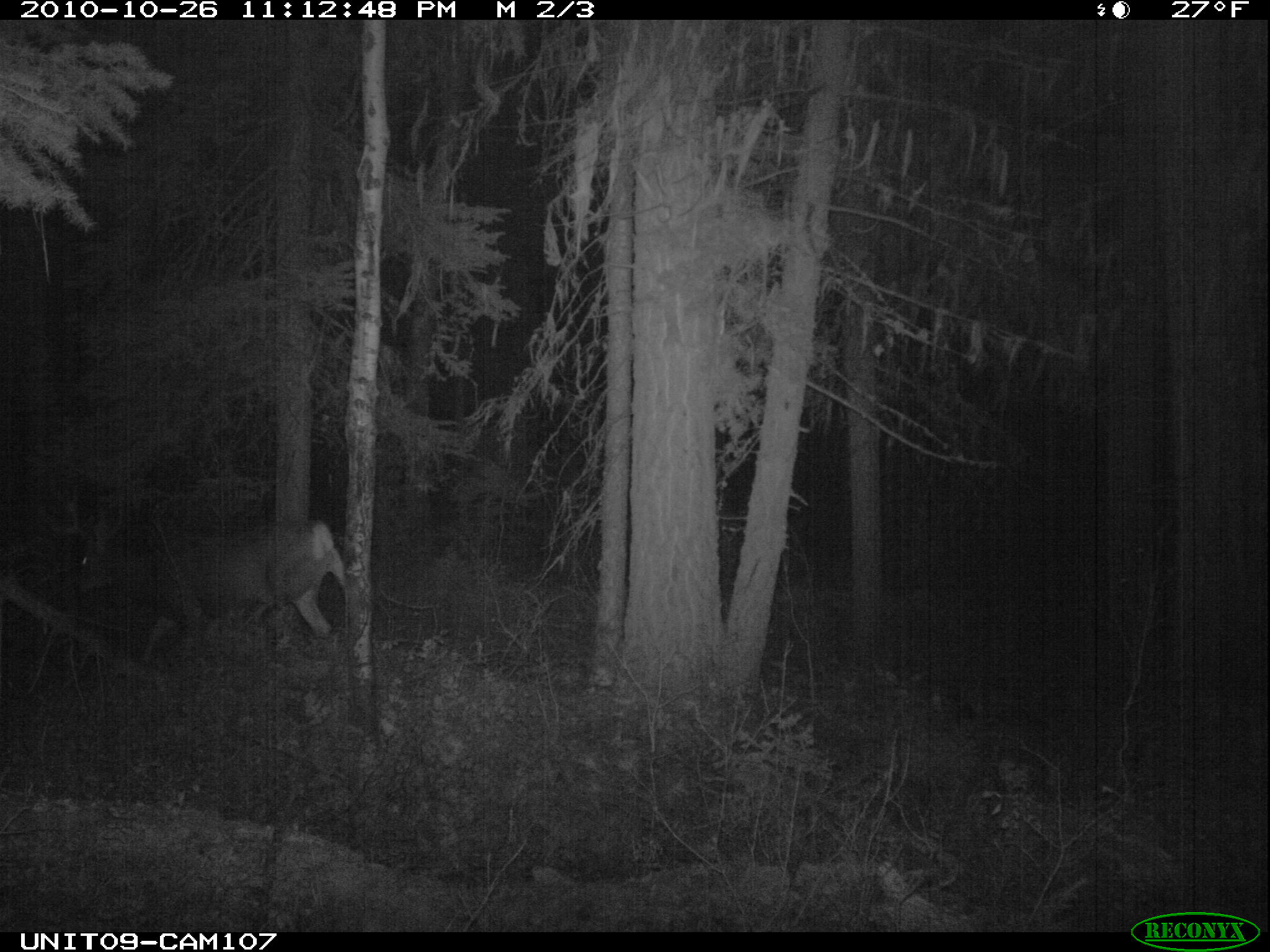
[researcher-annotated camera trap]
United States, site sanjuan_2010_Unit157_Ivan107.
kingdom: Animalia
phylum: Chordata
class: Mammalia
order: Artiodactyla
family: Cervidae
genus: Odocoileus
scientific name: Odocoileus hemionus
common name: mule deer